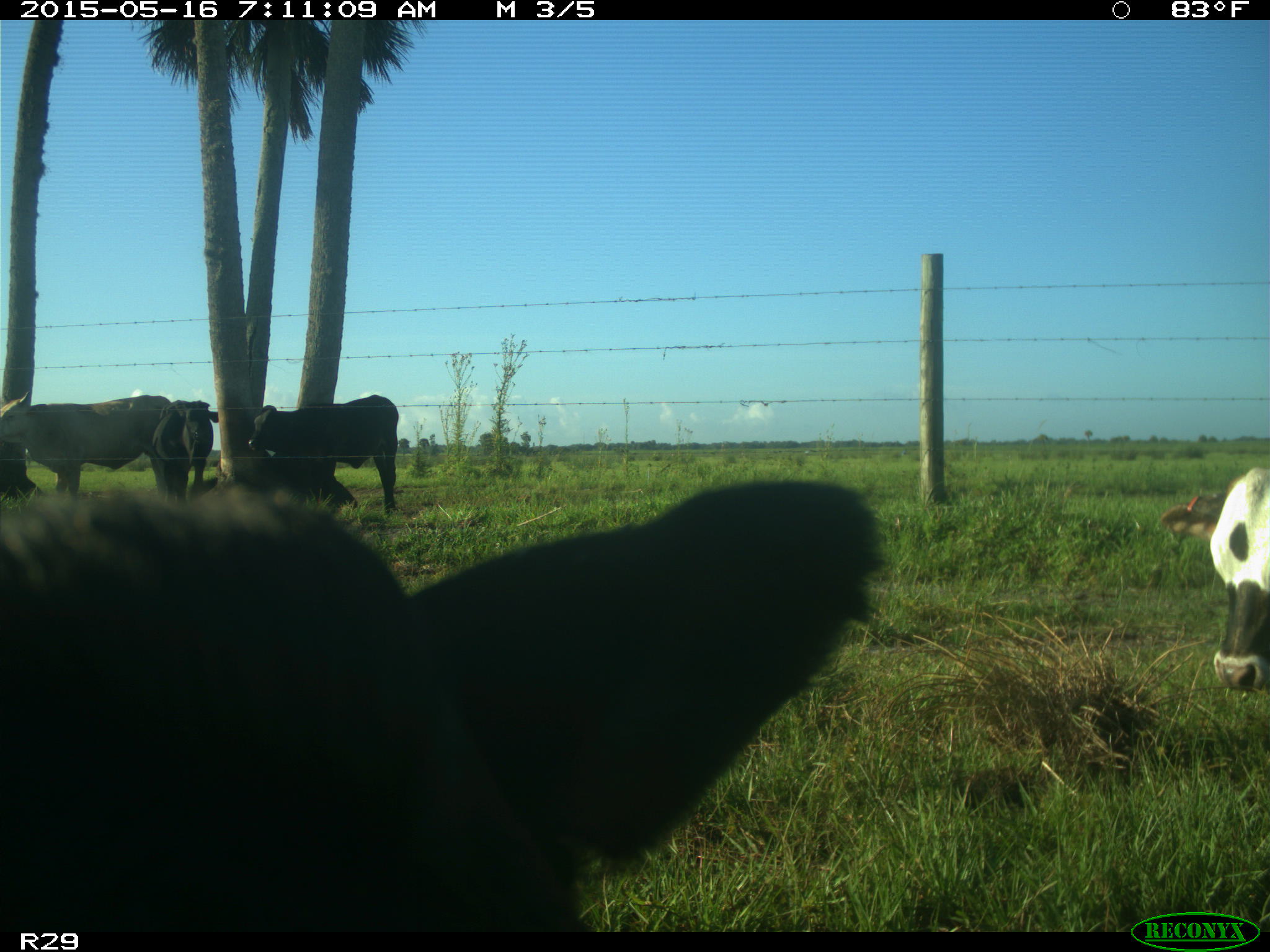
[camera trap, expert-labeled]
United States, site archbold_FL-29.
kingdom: Animalia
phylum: Chordata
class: Mammalia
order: Artiodactyla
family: Bovidae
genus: Bos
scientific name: Bos taurus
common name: domestic cow